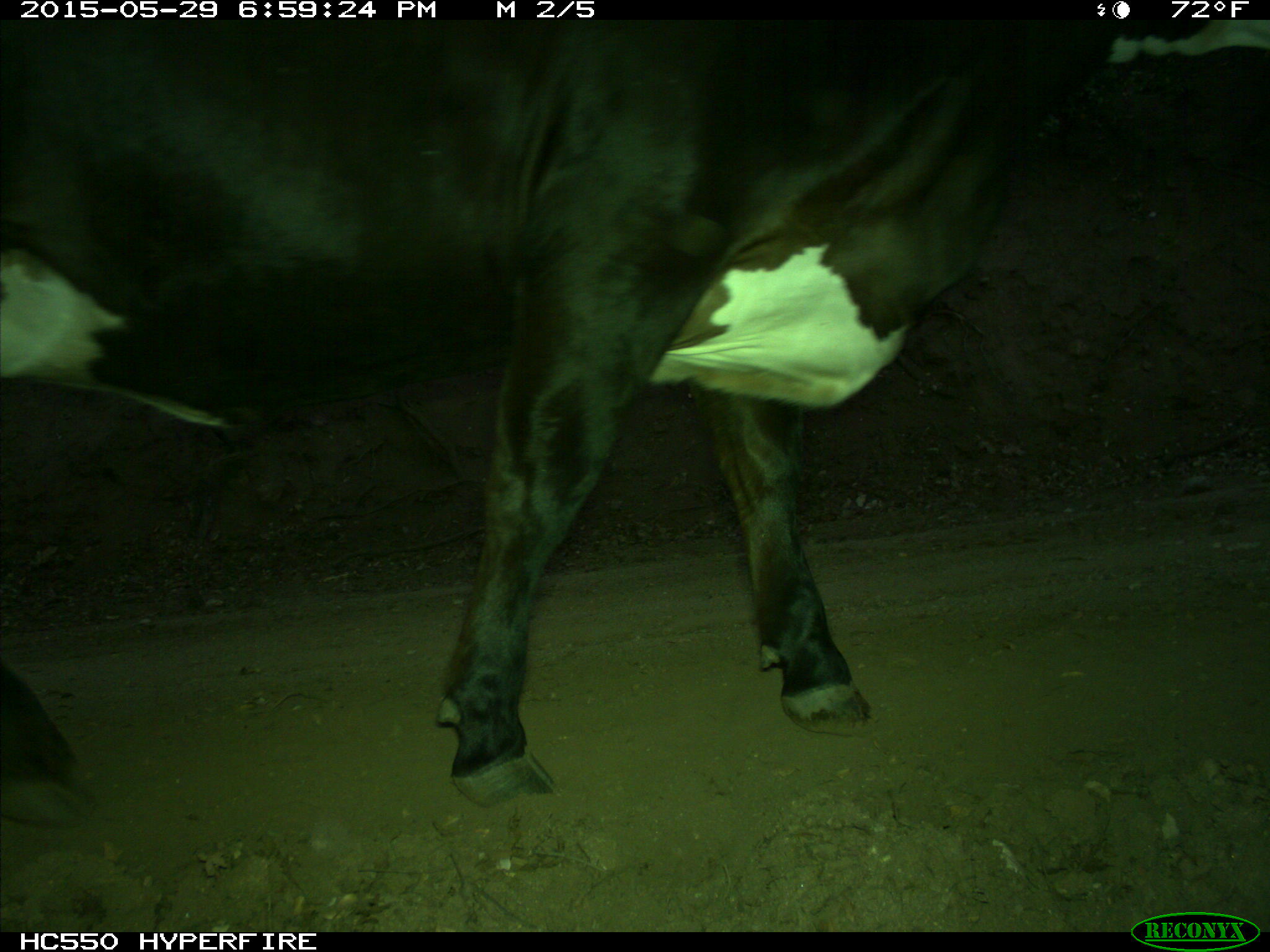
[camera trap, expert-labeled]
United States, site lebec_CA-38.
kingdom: Animalia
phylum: Chordata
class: Mammalia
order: Artiodactyla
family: Bovidae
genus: Bos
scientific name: Bos taurus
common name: domestic cow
Bos taurus (domestic cow).